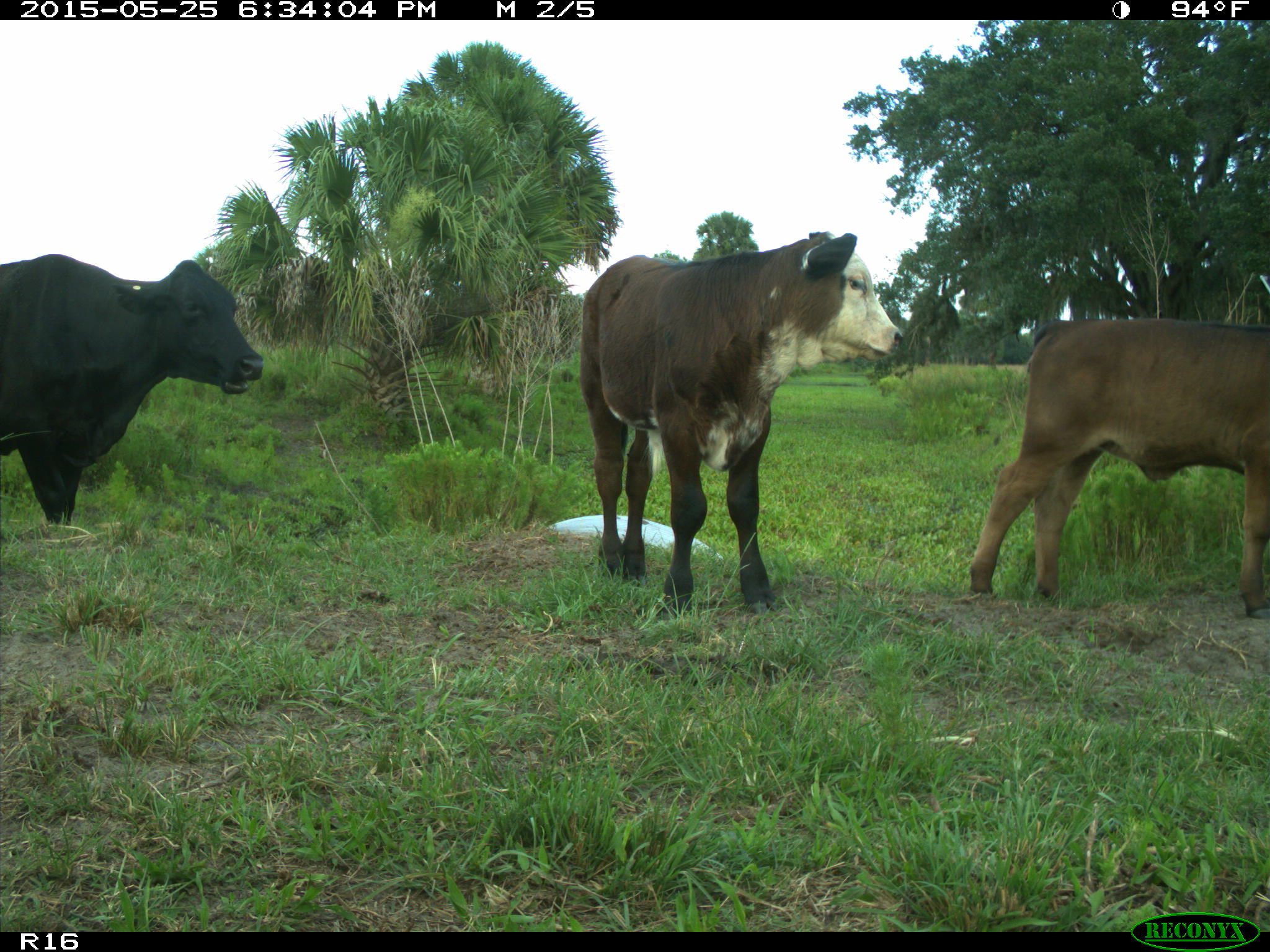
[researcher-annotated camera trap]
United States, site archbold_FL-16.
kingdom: Animalia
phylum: Chordata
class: Mammalia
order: Artiodactyla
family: Bovidae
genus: Bos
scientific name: Bos taurus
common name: domestic cow